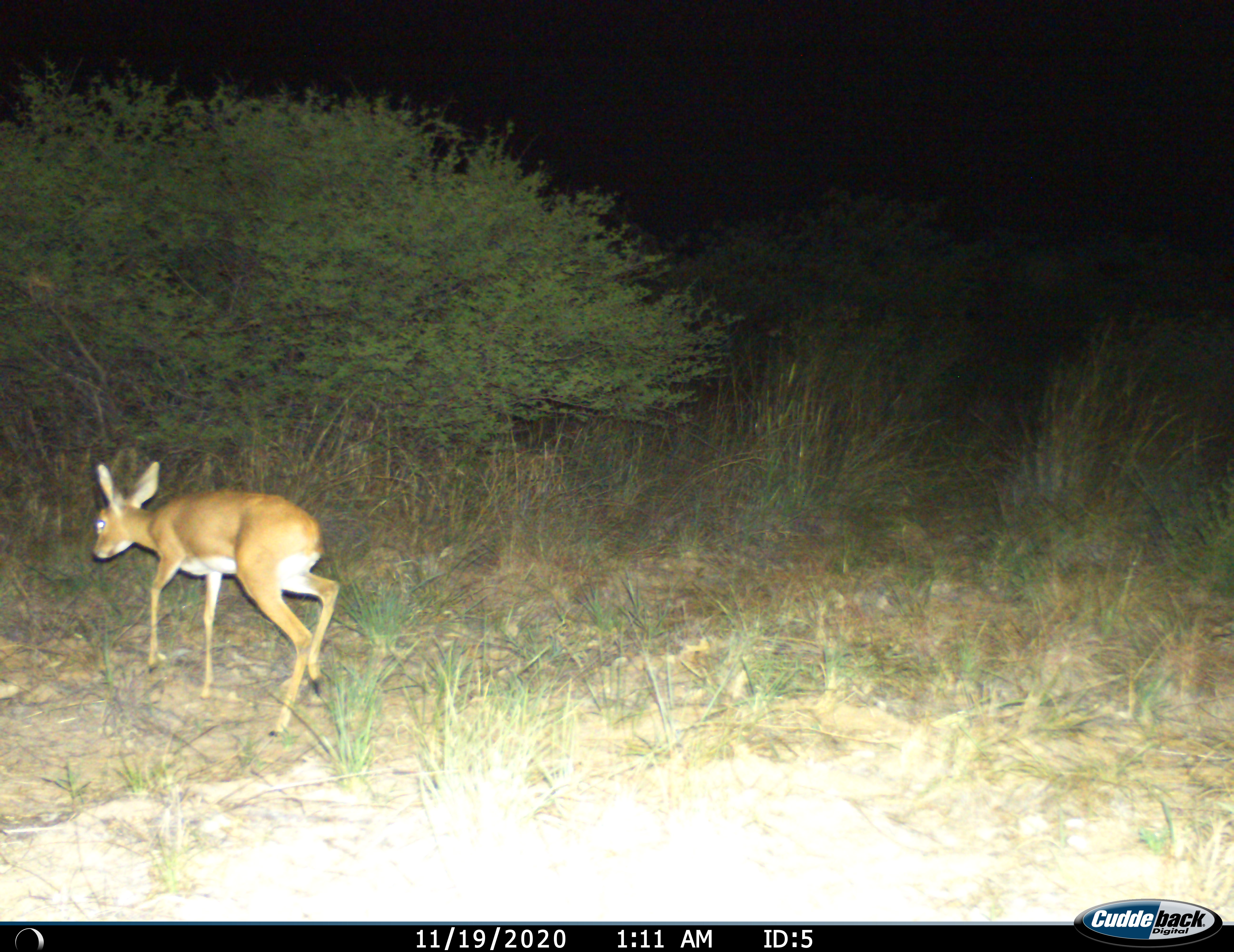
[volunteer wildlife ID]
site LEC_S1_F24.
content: unidentified animal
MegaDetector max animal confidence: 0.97